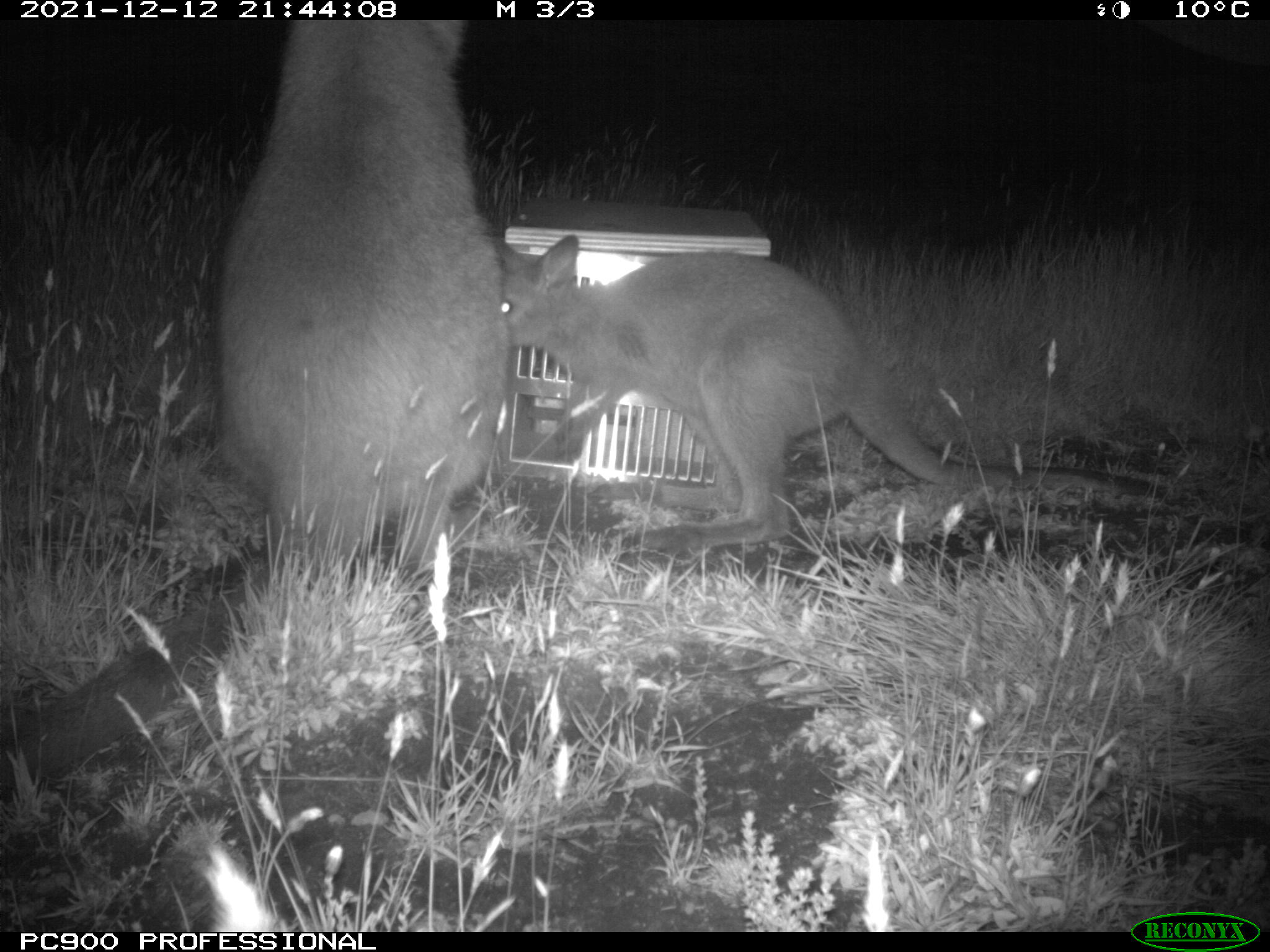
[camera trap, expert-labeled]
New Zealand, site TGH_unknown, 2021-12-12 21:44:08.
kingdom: Animalia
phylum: Chordata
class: Mammalia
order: Diprotodontia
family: Macropodidae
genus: Notamacropus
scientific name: Notamacropus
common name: wallaby